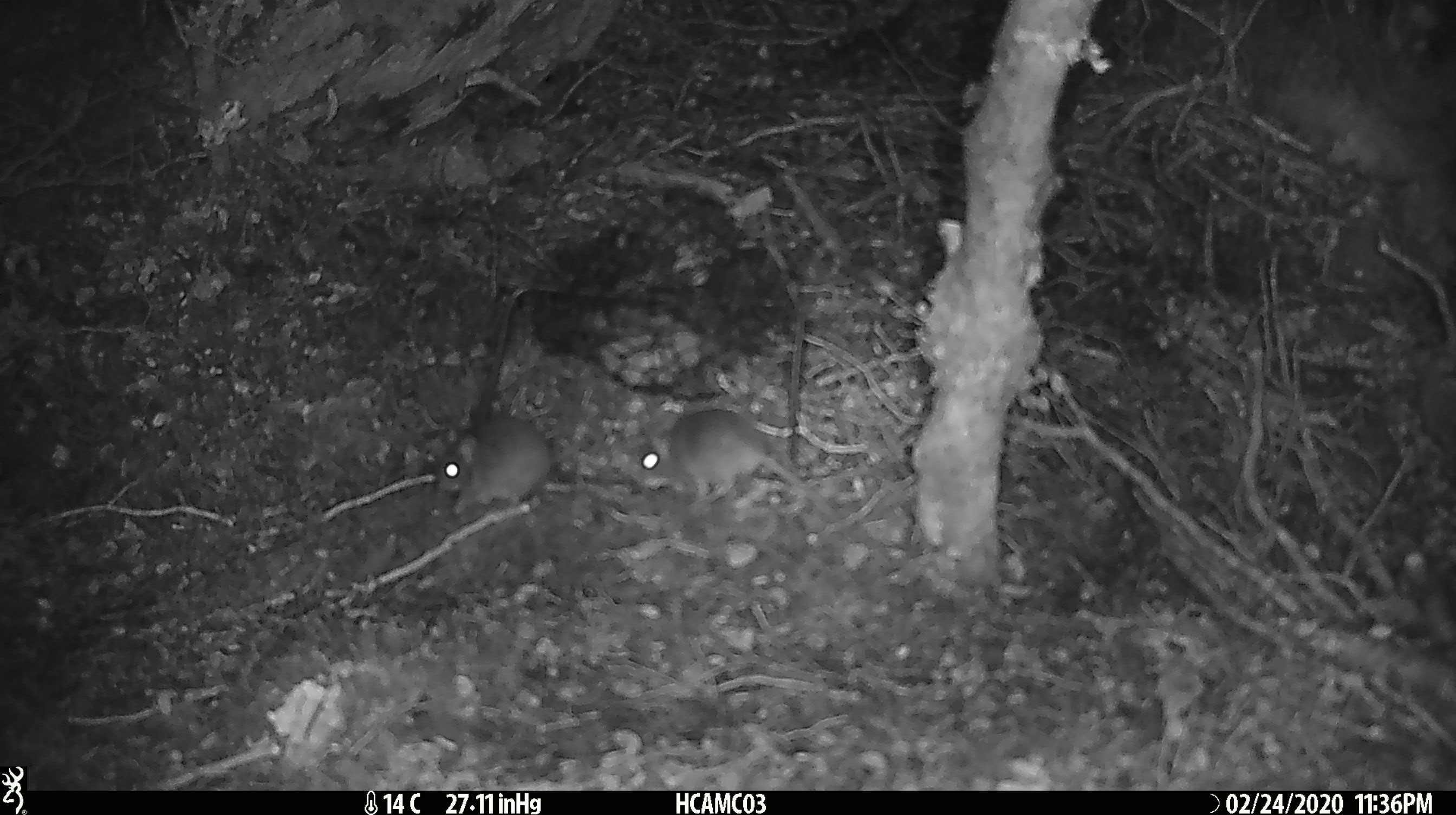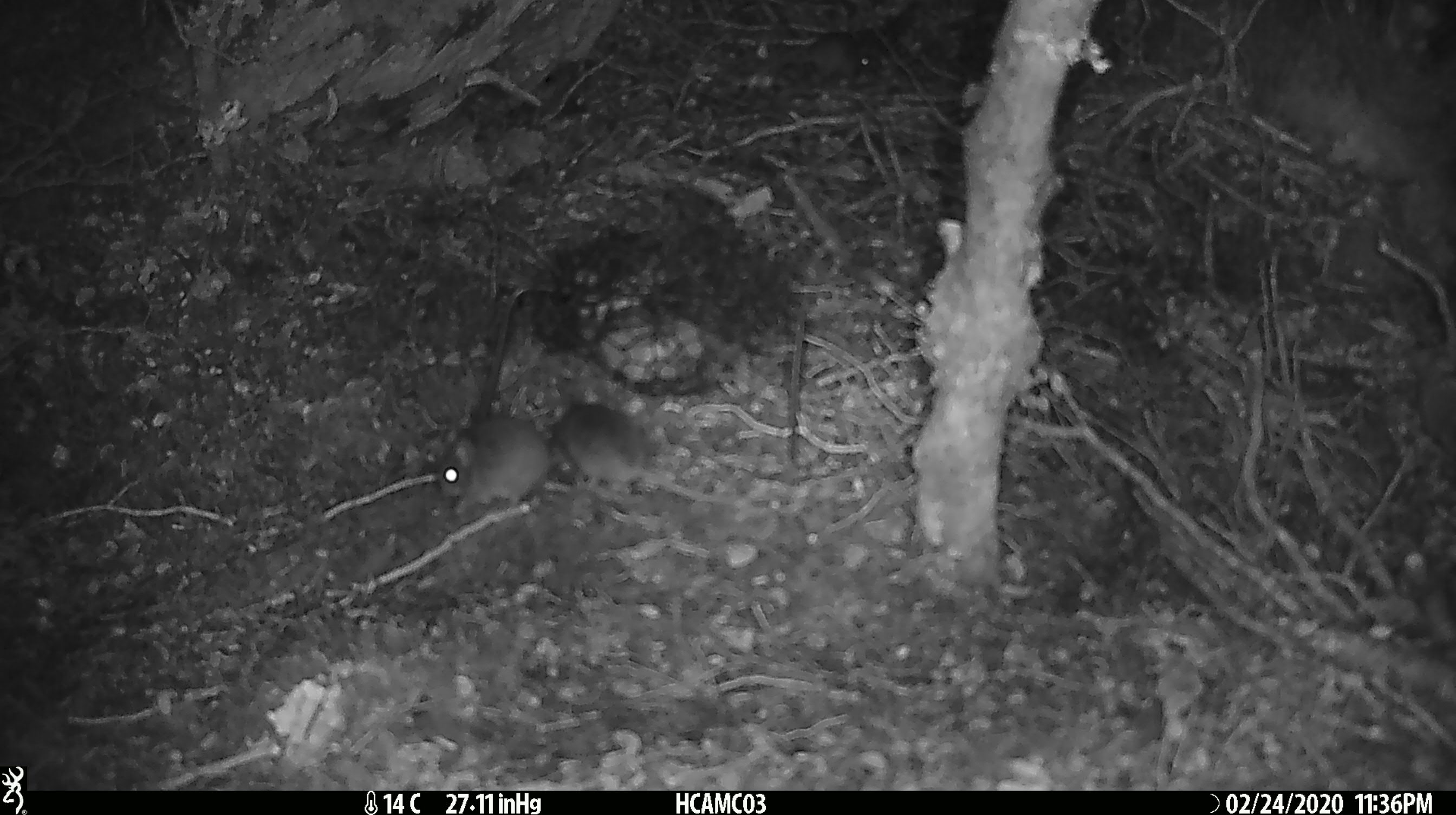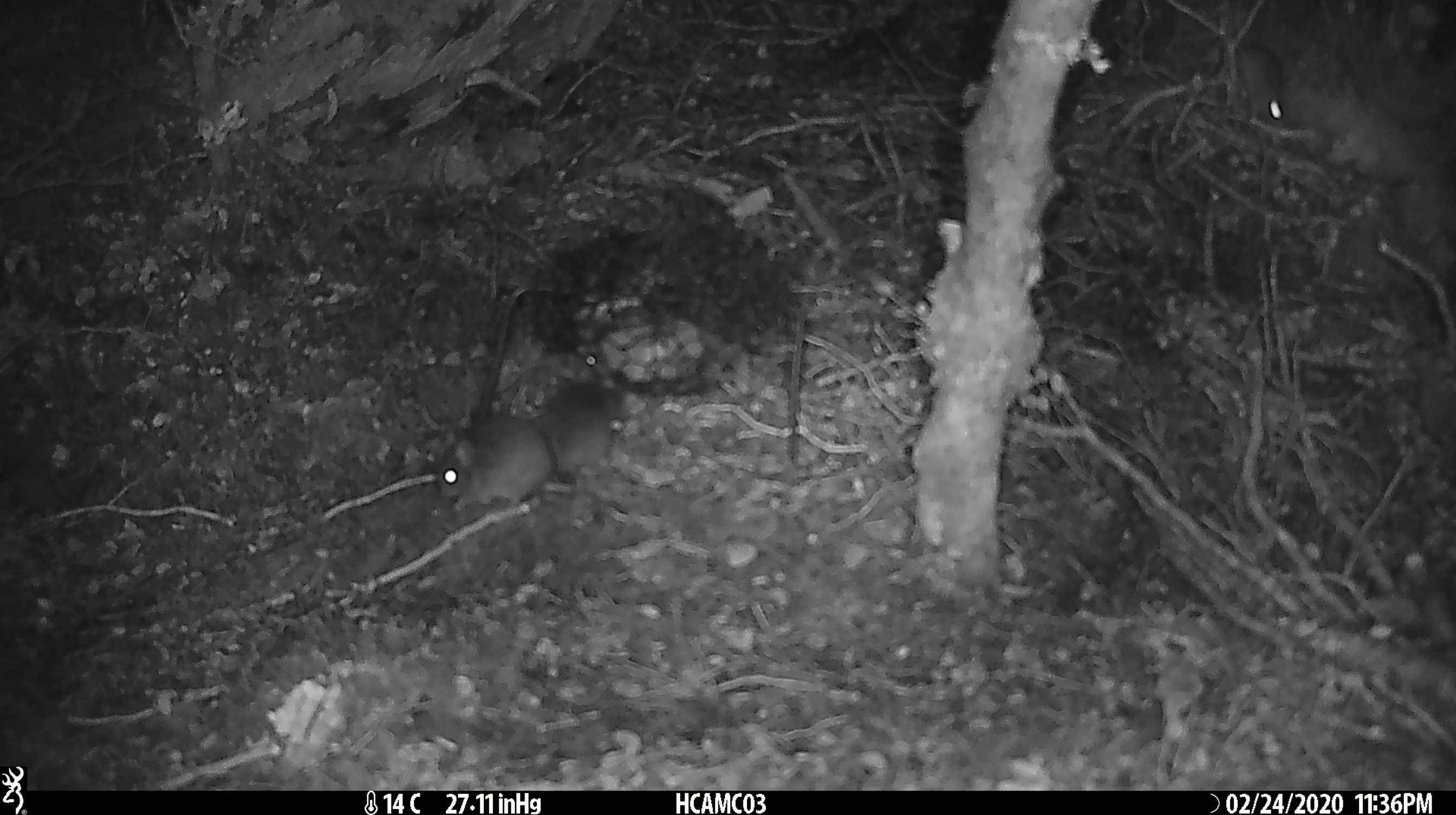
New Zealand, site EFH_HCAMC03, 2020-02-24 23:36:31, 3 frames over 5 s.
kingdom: Animalia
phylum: Chordata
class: Mammalia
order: Rodentia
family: Muridae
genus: Mus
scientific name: Mus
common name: mouse